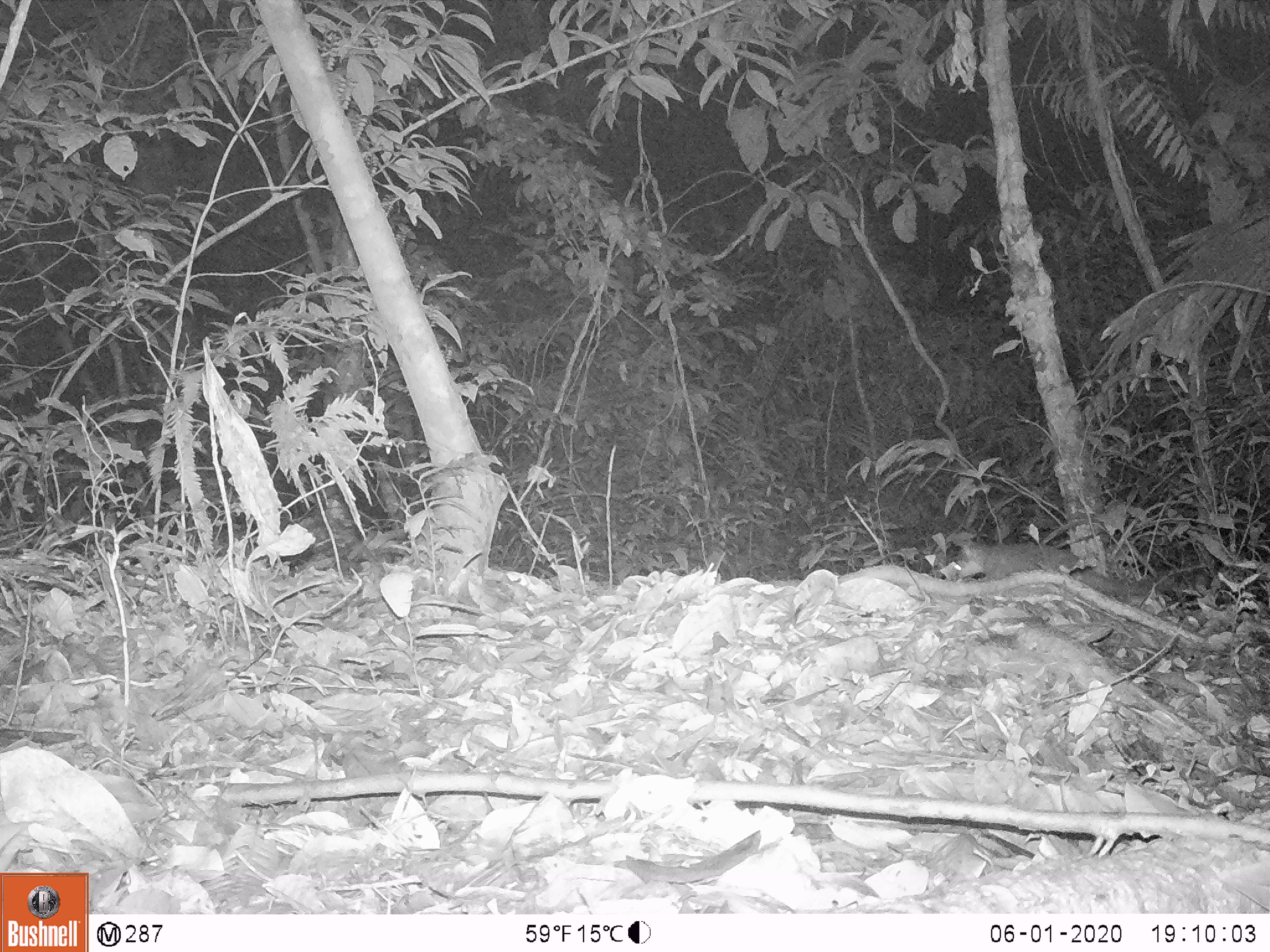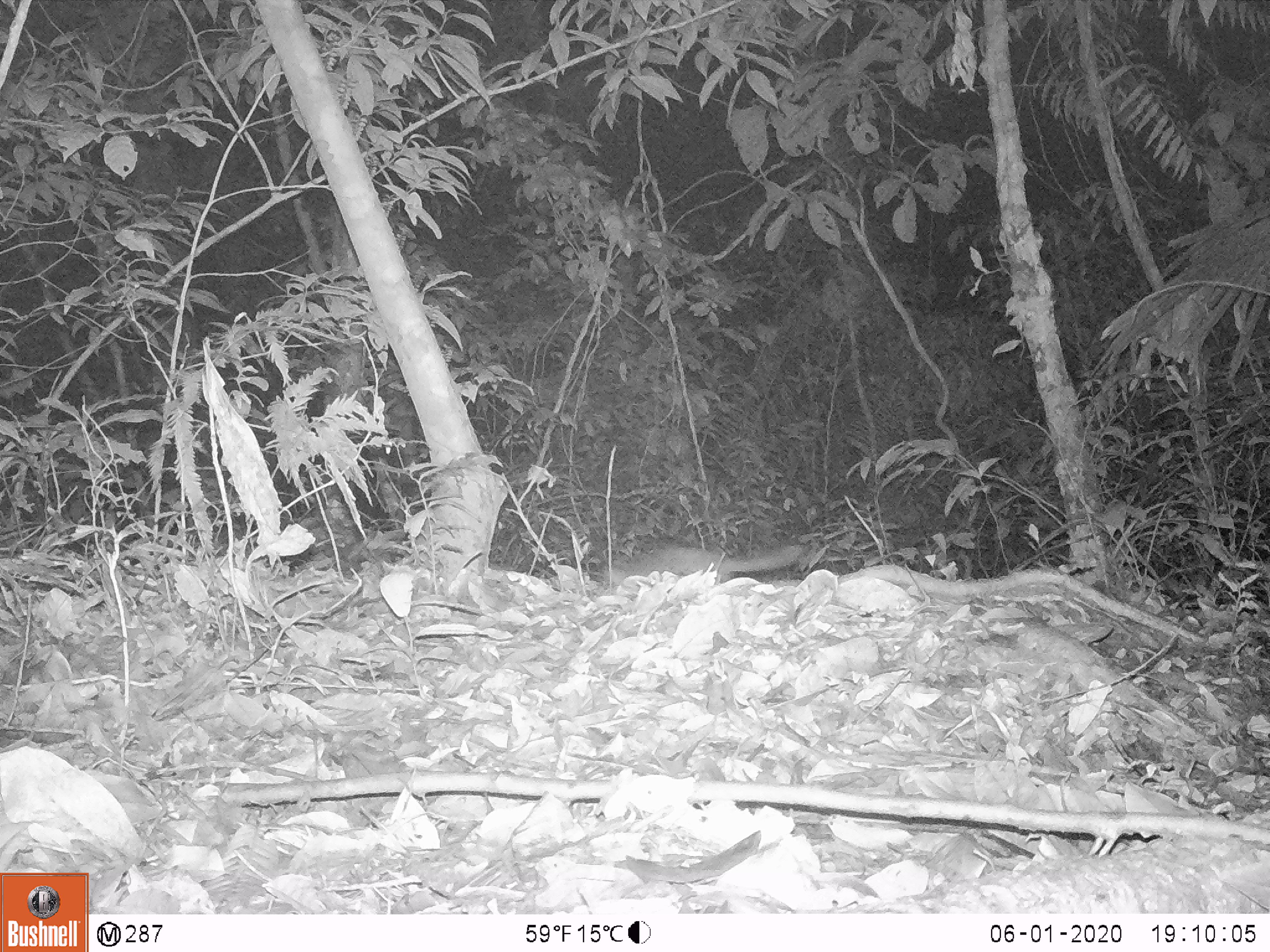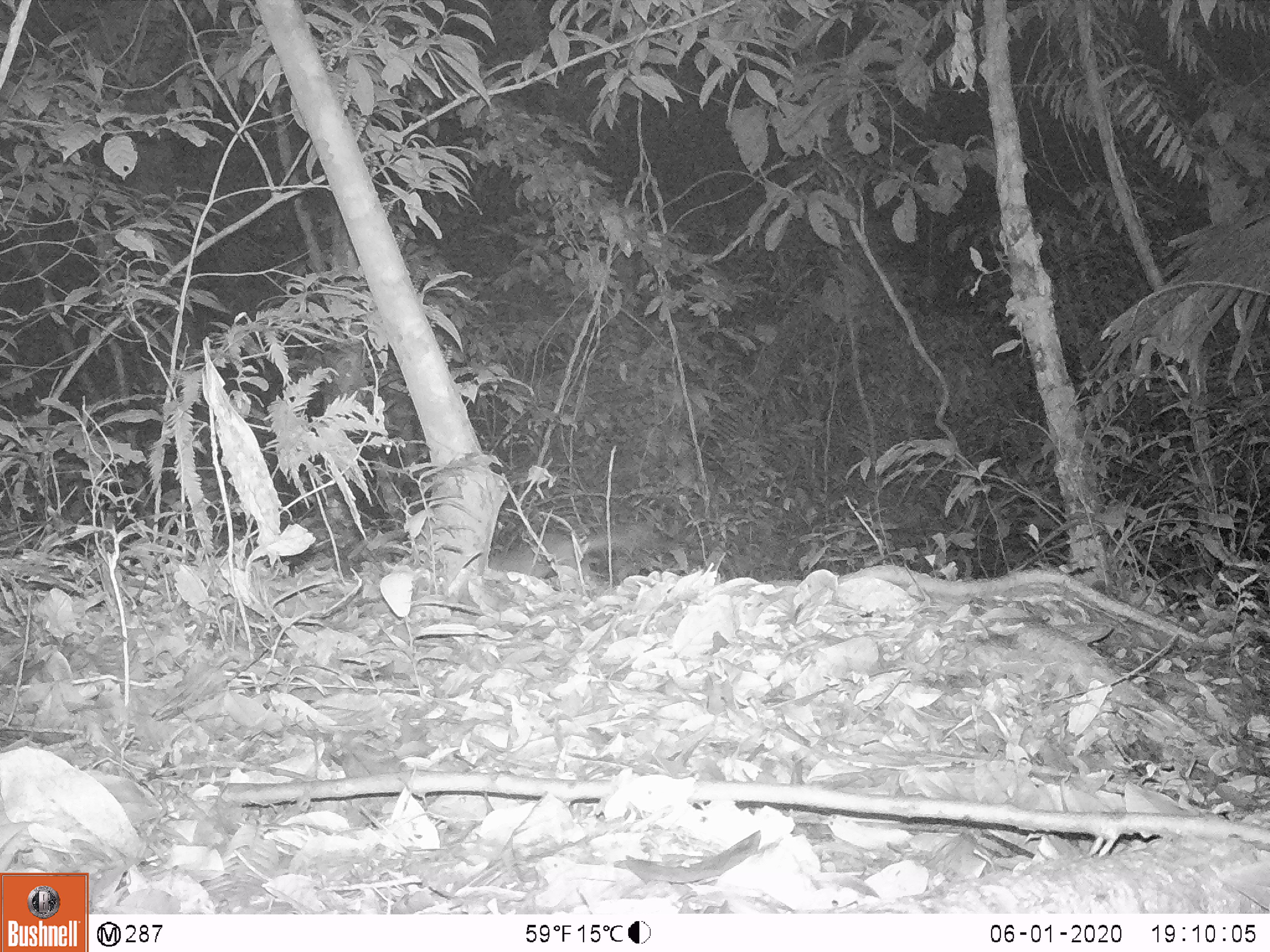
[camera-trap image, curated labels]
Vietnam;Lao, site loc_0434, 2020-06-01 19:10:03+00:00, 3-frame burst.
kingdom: Animalia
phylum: Chordata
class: Mammalia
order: Carnivora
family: Mustelidae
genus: Melogale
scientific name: Melogale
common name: ferret badger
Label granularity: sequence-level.